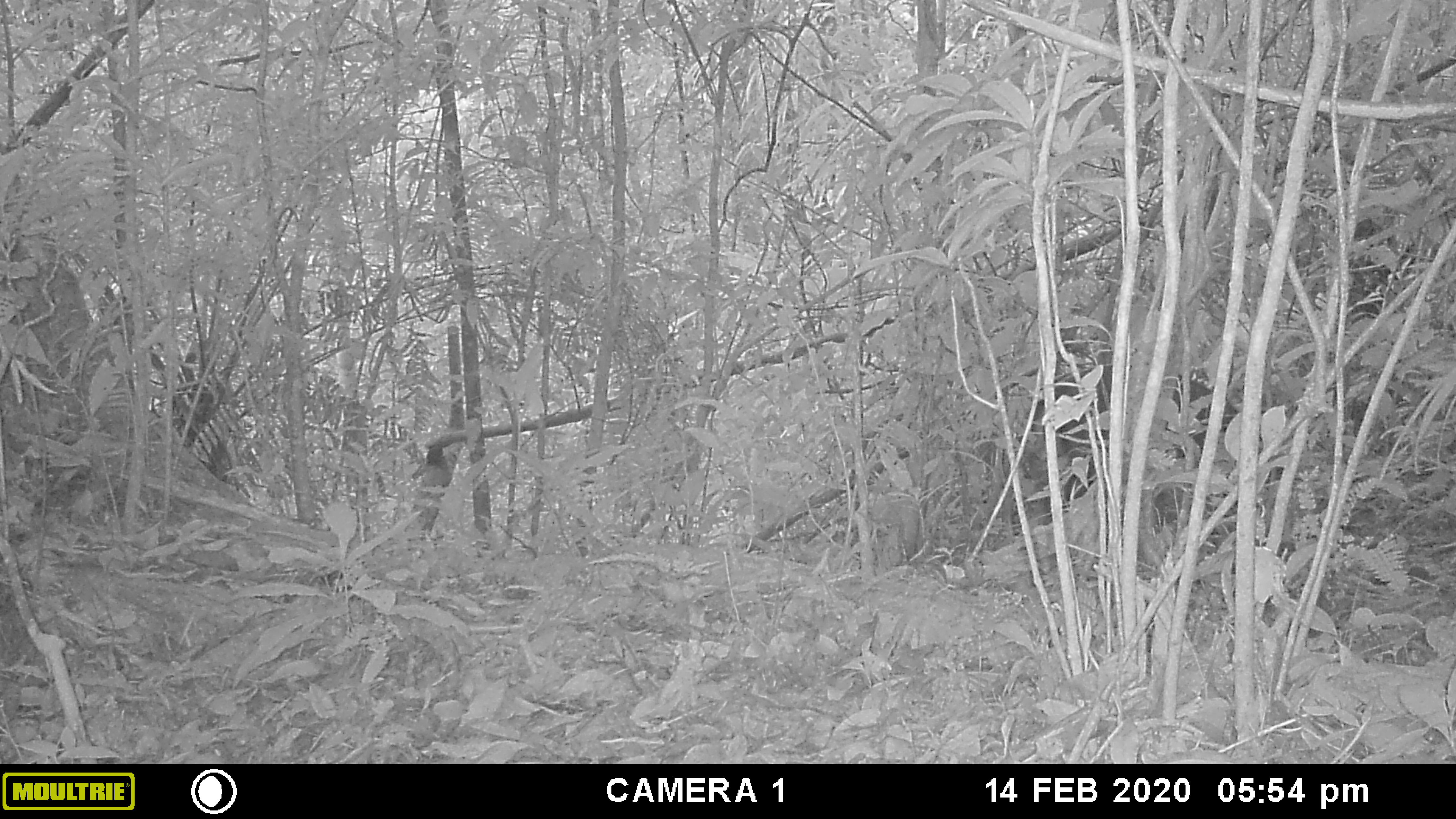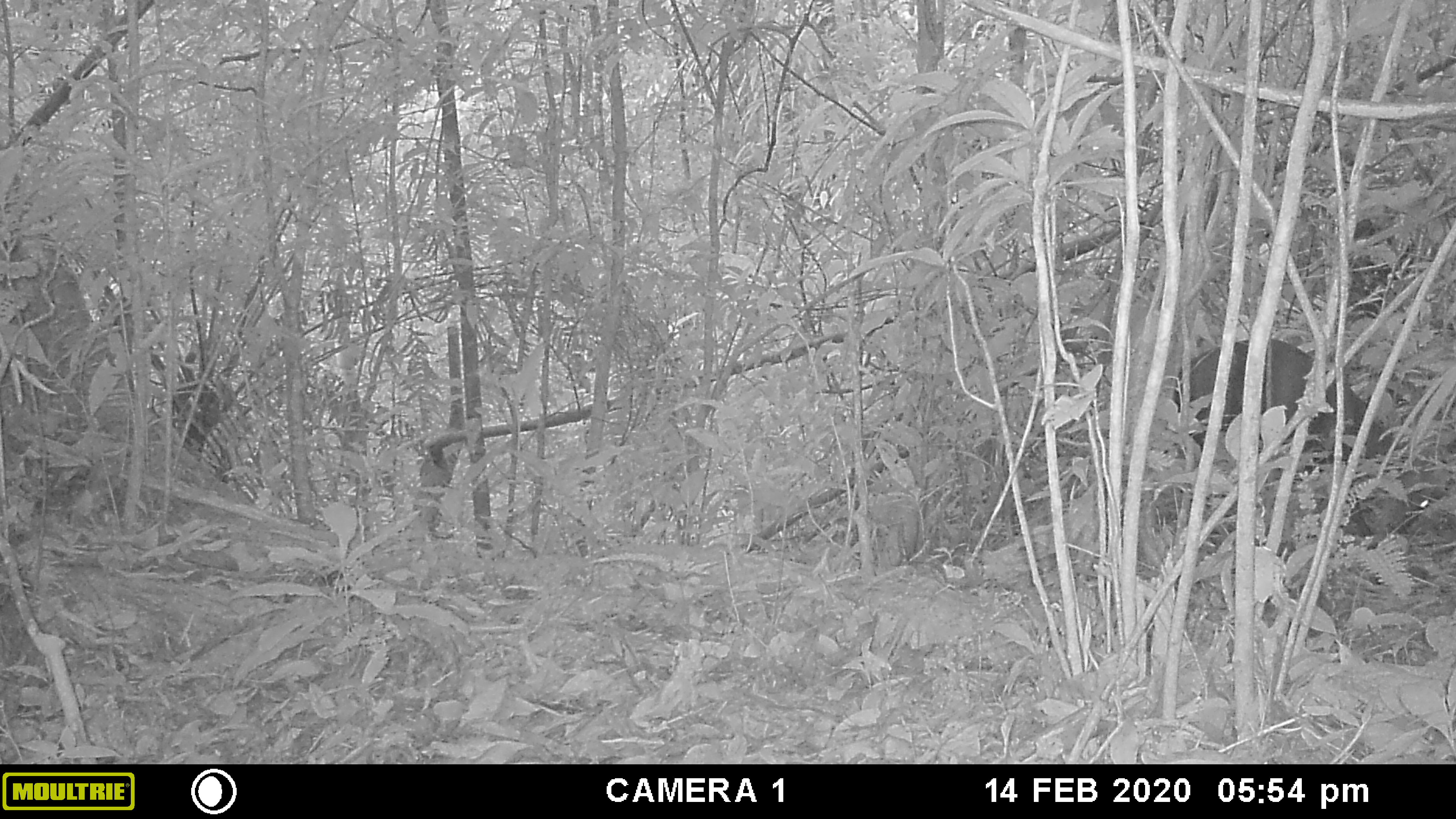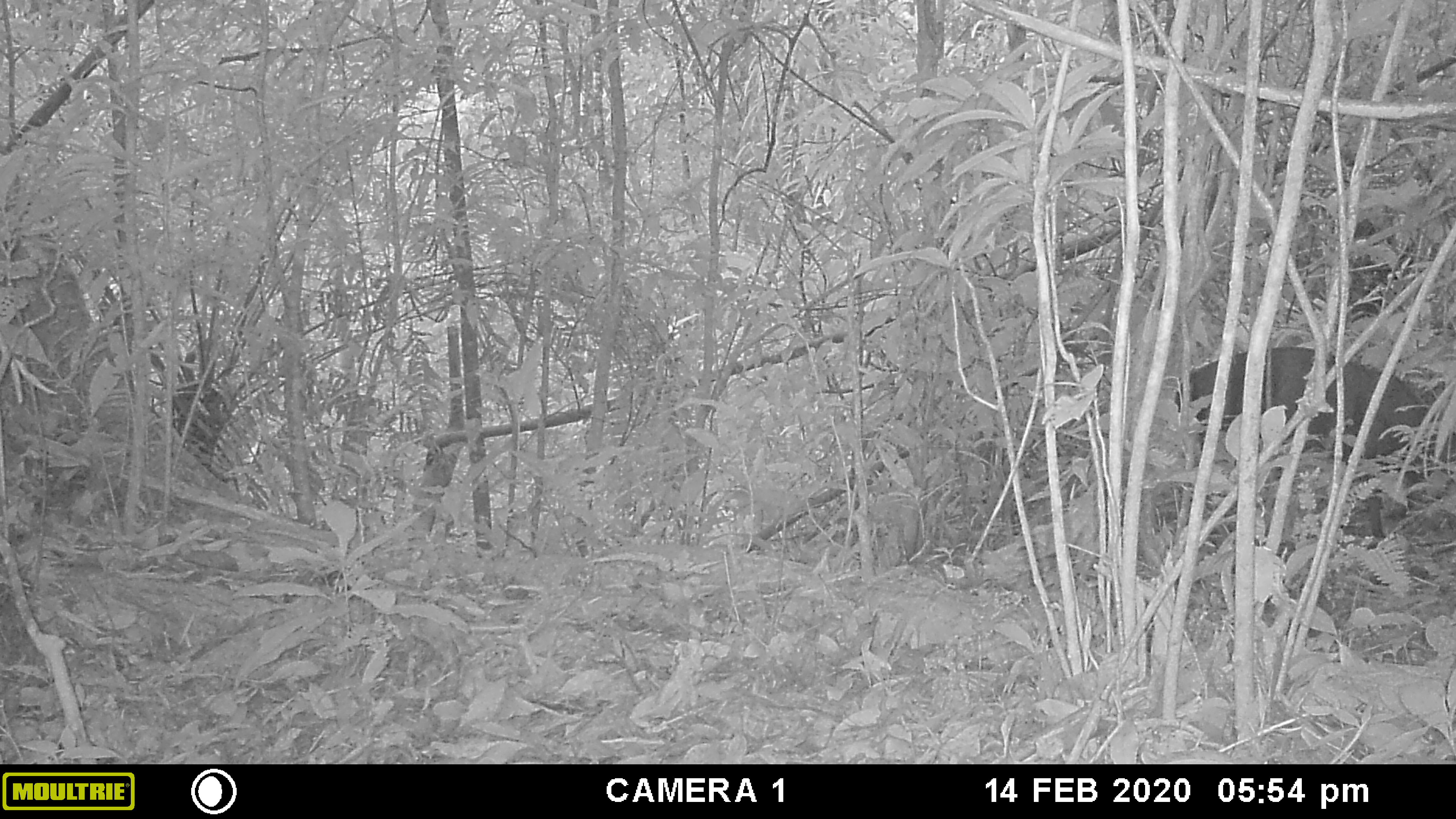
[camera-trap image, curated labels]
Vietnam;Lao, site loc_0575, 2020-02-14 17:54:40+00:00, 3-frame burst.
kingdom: Animalia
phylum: Chordata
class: Mammalia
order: Artiodactyla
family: Cervidae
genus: Muntiacus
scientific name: Muntiacus rooseveltorum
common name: roosevelt's muntjac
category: roosevelts muntjac group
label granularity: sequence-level